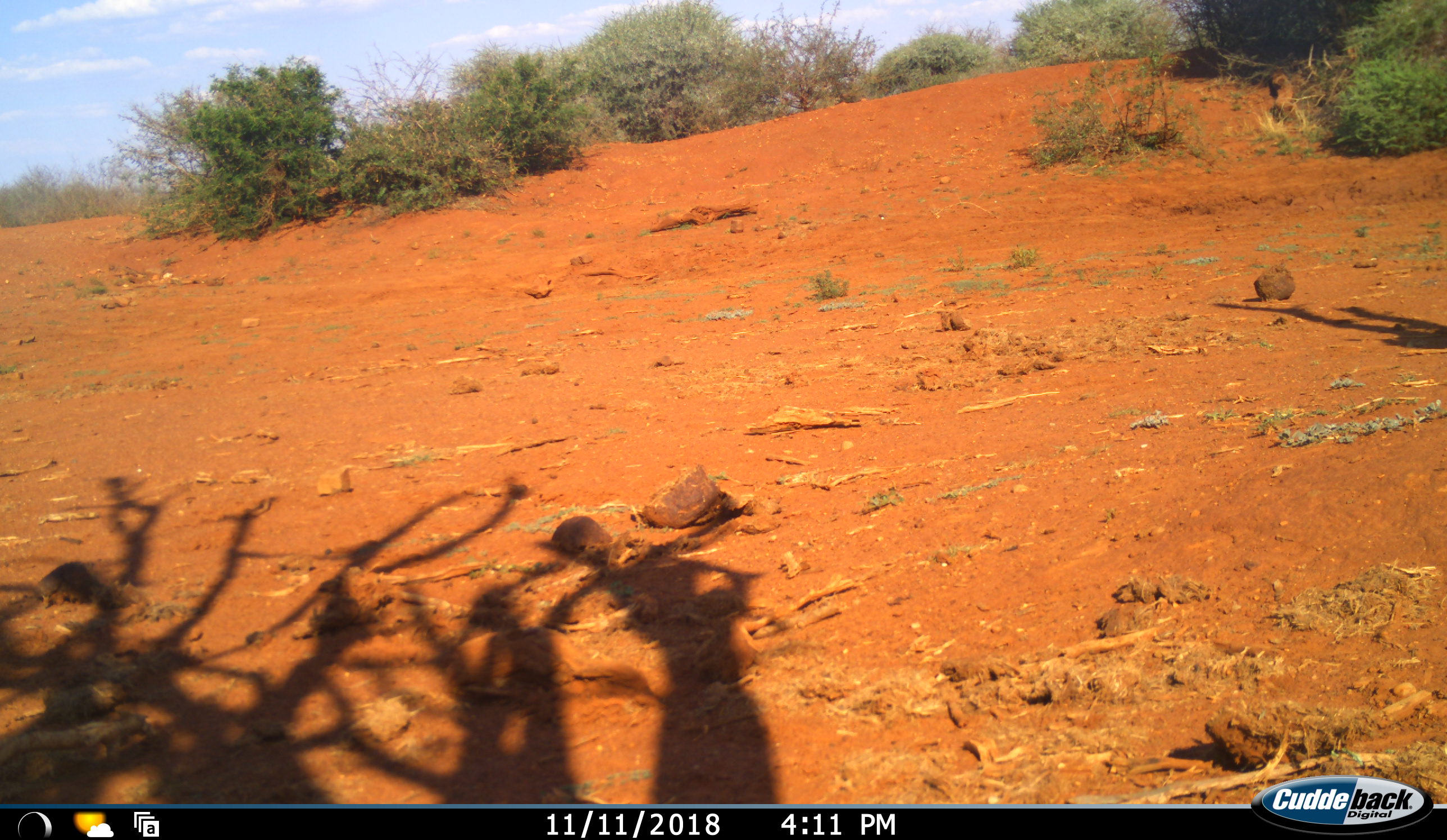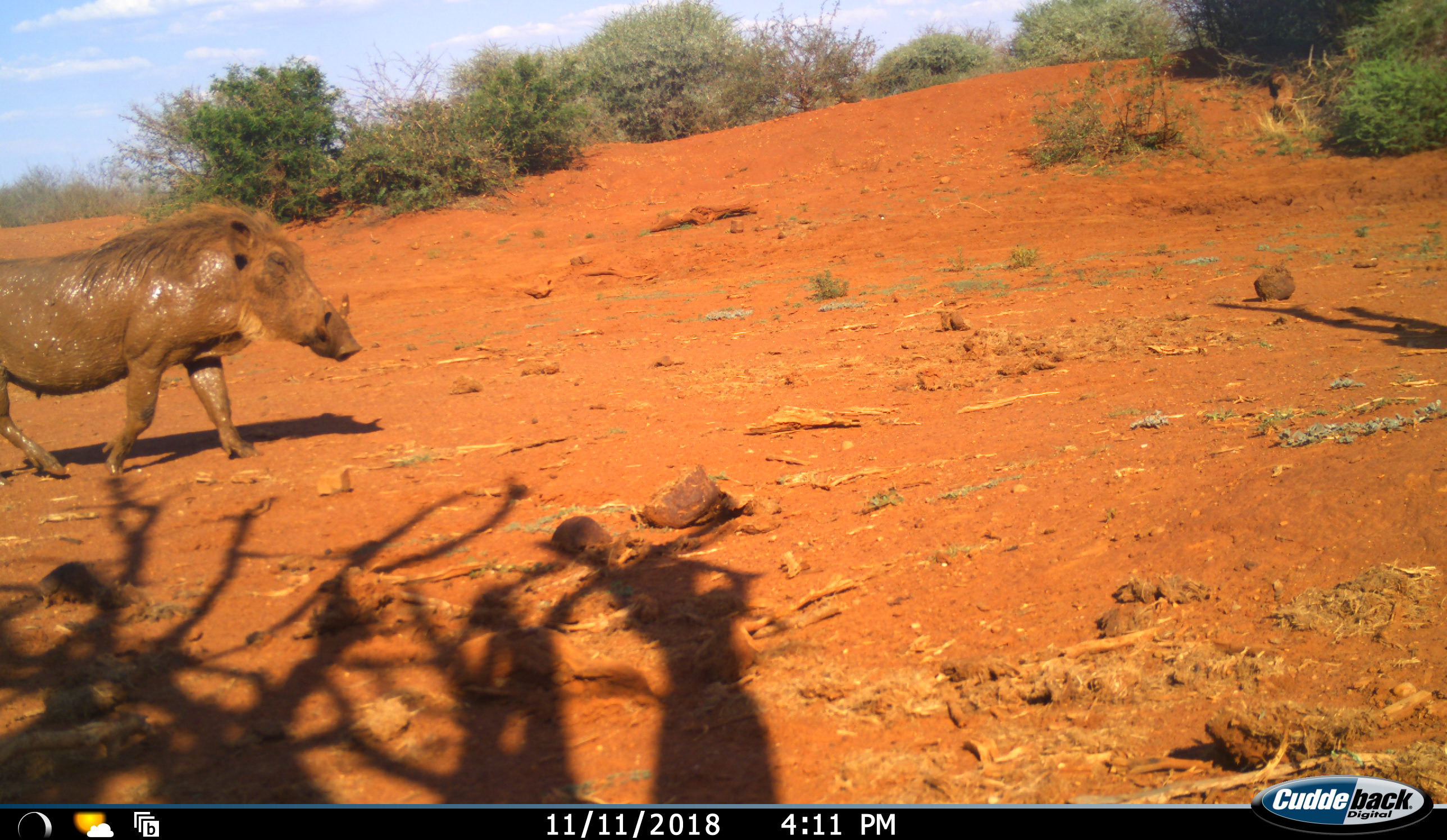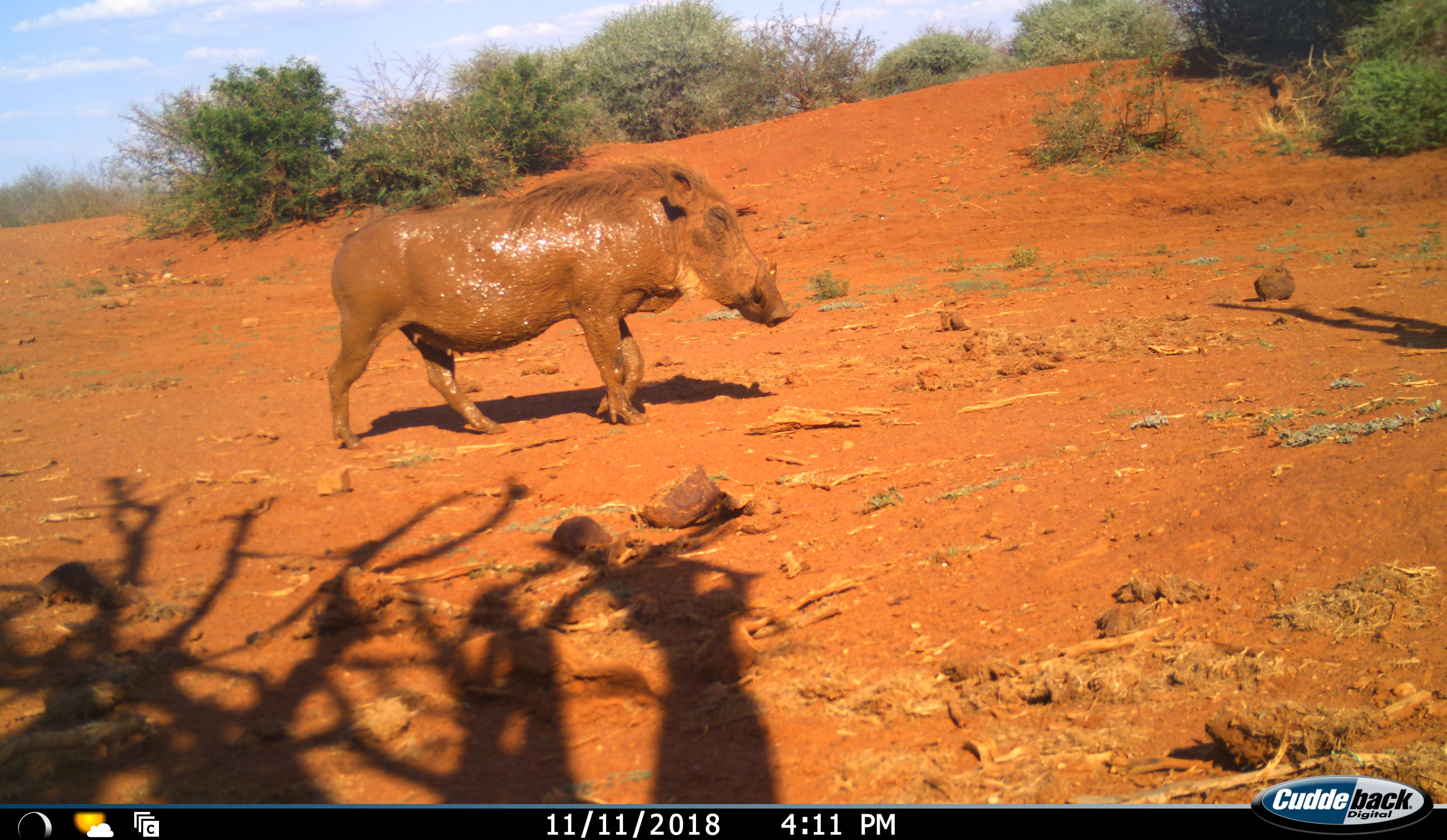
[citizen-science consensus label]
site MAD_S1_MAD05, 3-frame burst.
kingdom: Animalia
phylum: Chordata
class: Mammalia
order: Artiodactyla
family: Suidae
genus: Phacochoerus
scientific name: Phacochoerus africanus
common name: warthog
Warthog (Phacochoerus africanus), count 1. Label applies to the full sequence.